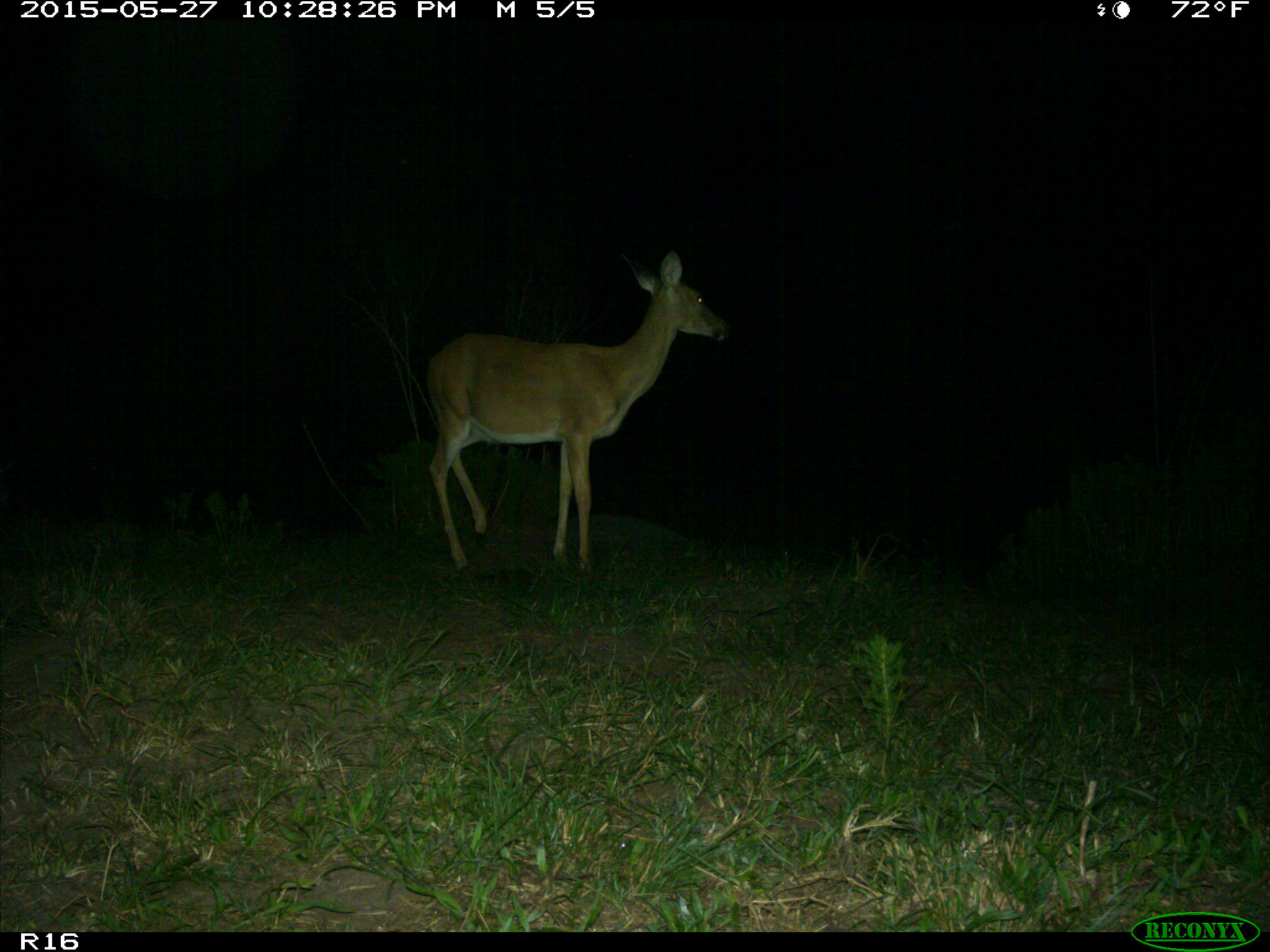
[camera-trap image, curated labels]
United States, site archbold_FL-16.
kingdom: Animalia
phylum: Chordata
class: Mammalia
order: Artiodactyla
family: Cervidae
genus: Odocoileus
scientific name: Odocoileus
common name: deer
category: unidentified deer